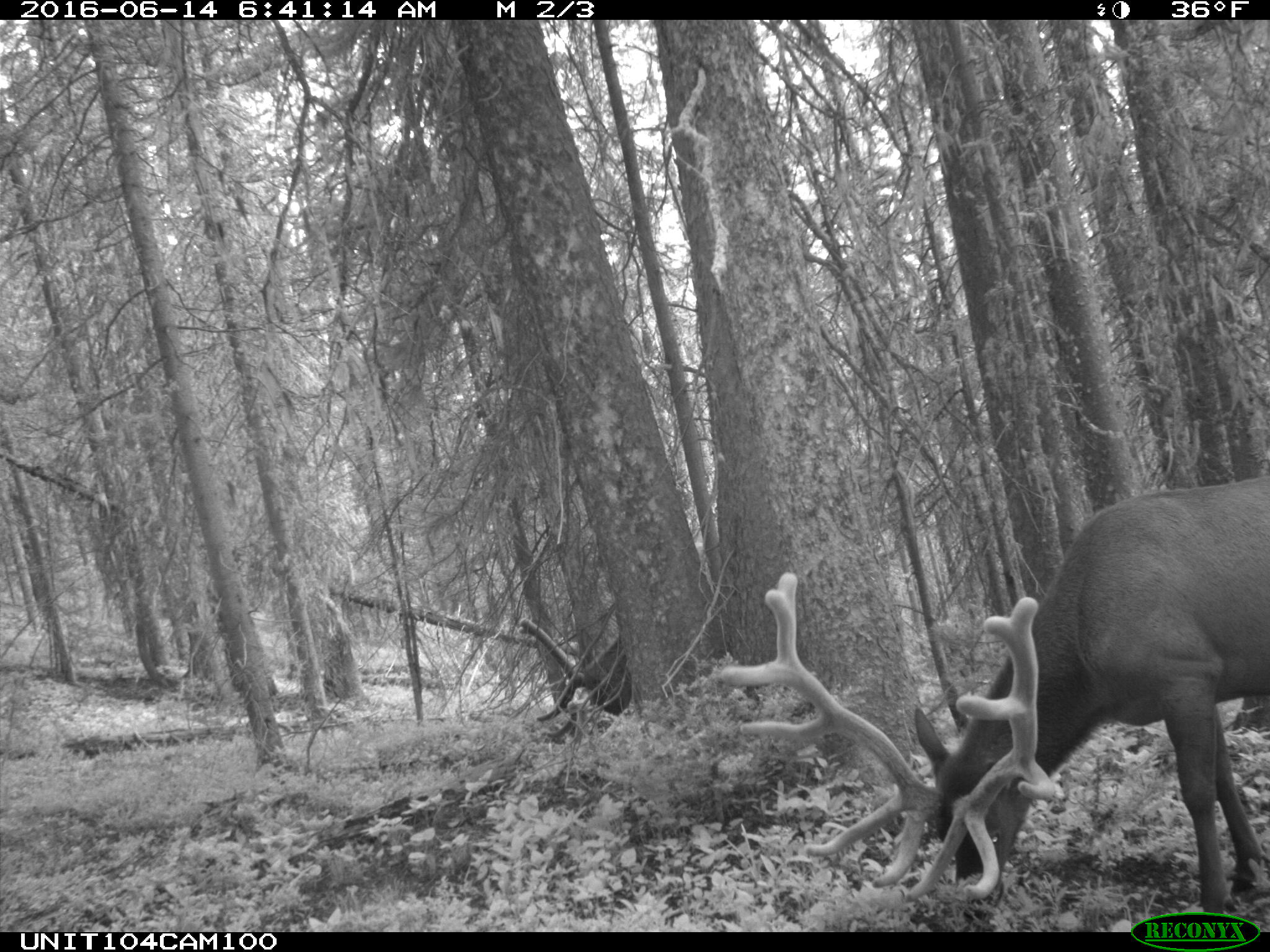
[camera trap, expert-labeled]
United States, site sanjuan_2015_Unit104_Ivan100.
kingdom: Animalia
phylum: Chordata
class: Mammalia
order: Artiodactyla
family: Cervidae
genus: Cervus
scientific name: Cervus elaphus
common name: red deer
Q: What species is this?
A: Cervus elaphus (red deer).